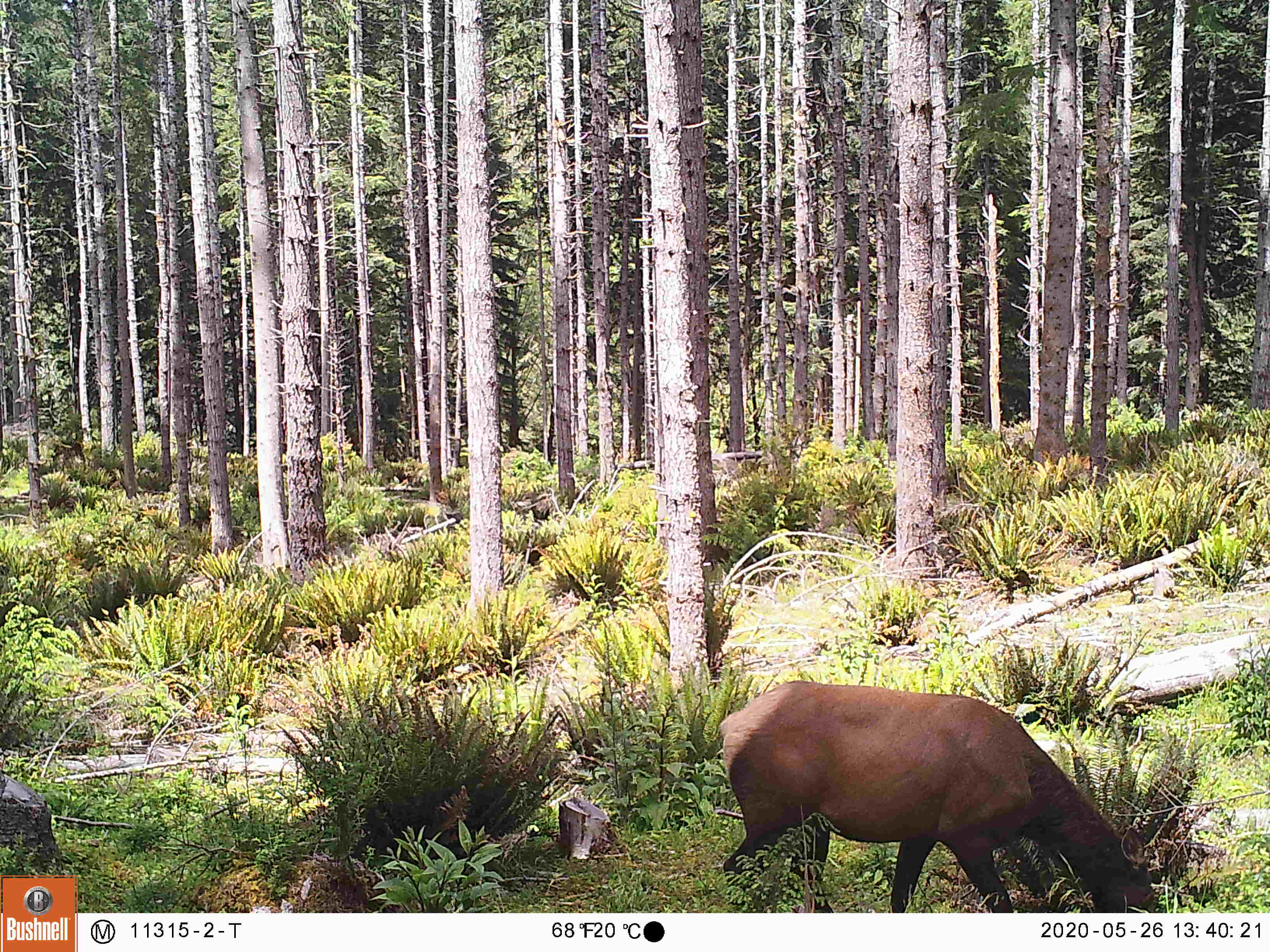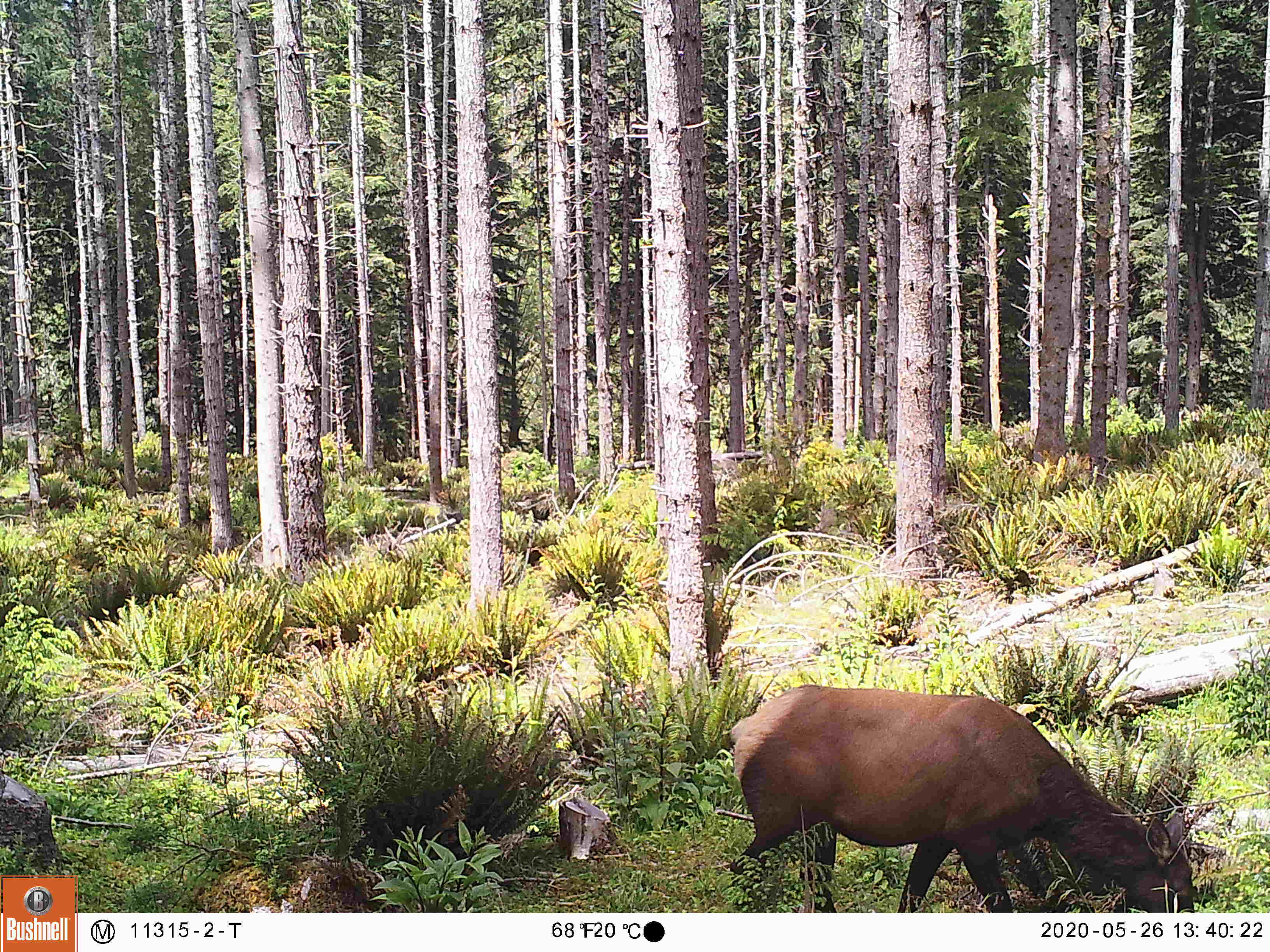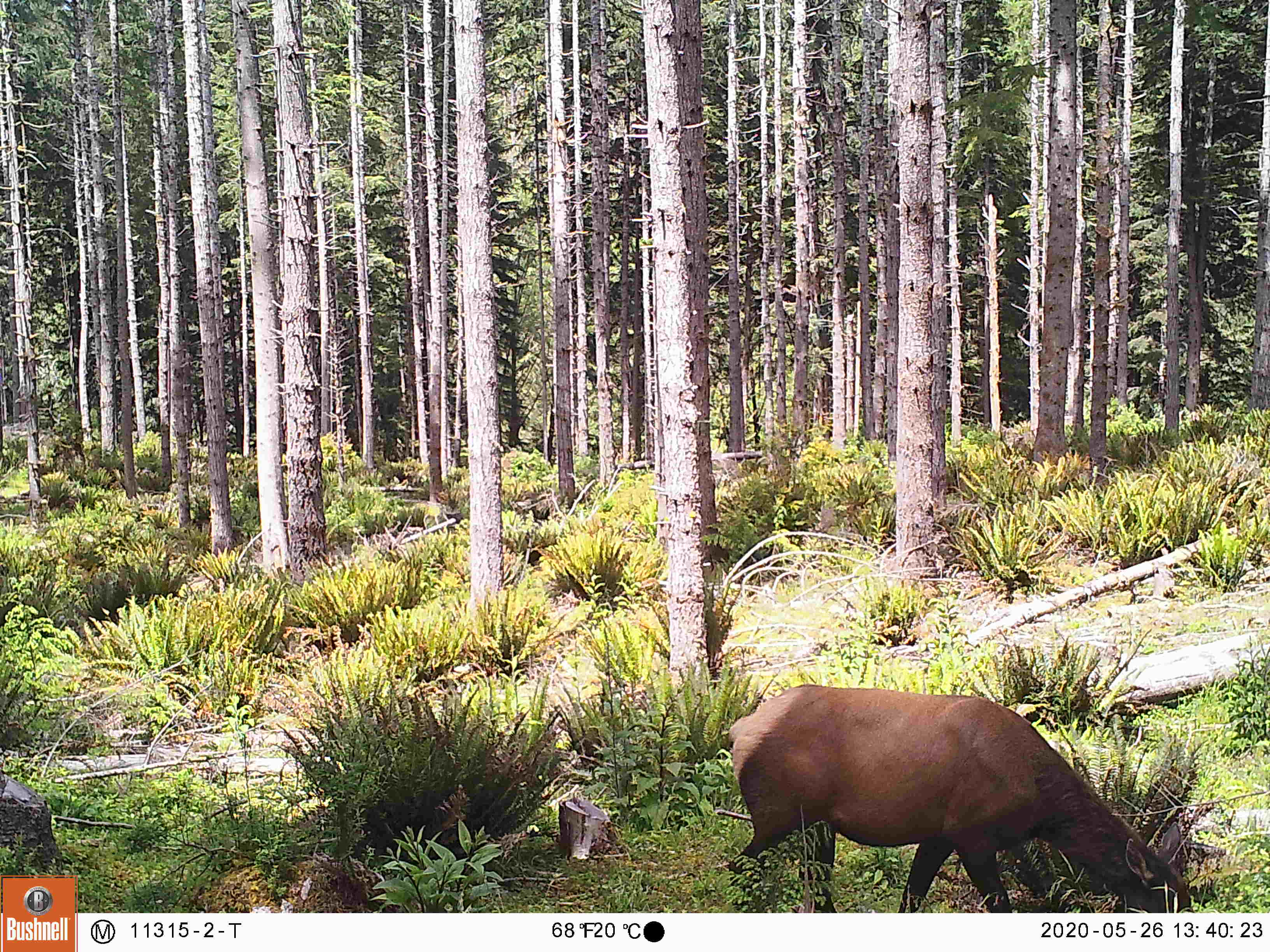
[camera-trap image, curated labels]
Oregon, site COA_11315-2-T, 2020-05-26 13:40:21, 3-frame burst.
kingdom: Animalia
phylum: Chordata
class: Mammalia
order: Artiodactyla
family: Cervidae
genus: Cervus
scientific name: Cervus canadensis roosevelti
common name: roosevelt elk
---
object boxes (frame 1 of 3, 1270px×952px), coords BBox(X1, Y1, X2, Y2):
roosevelt elk: BBox(708, 671, 1165, 909)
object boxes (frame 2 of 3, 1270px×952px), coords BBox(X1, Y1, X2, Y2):
roosevelt elk: BBox(724, 675, 1202, 911)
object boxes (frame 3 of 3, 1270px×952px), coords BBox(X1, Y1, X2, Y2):
roosevelt elk: BBox(719, 675, 1204, 909)